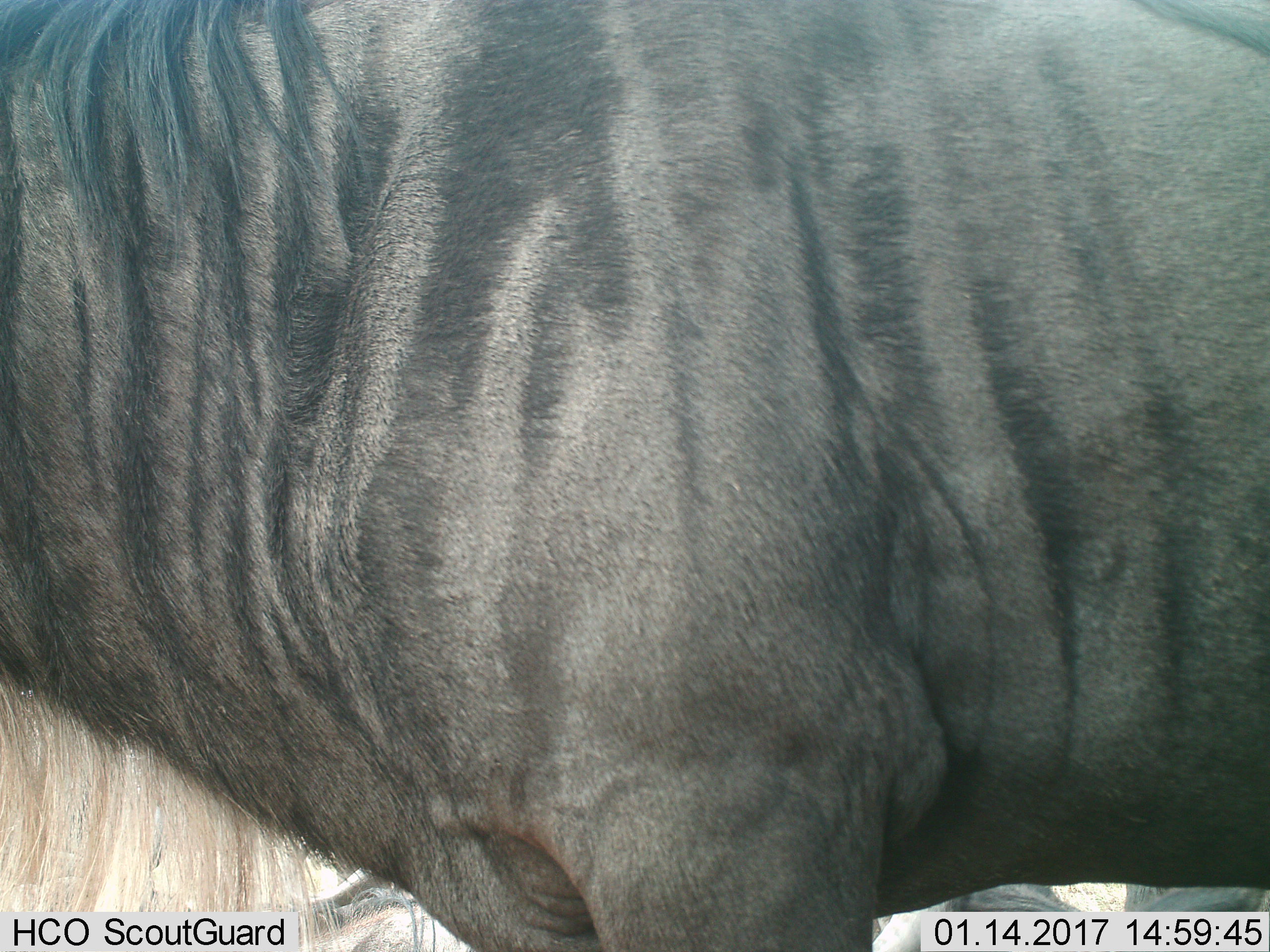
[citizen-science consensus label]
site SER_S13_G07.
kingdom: Animalia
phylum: Chordata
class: Mammalia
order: Artiodactyla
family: Bovidae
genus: Connochaetes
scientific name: Connochaetes taurinus taurinus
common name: blue wildebeest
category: wildebeestblue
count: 2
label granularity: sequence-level